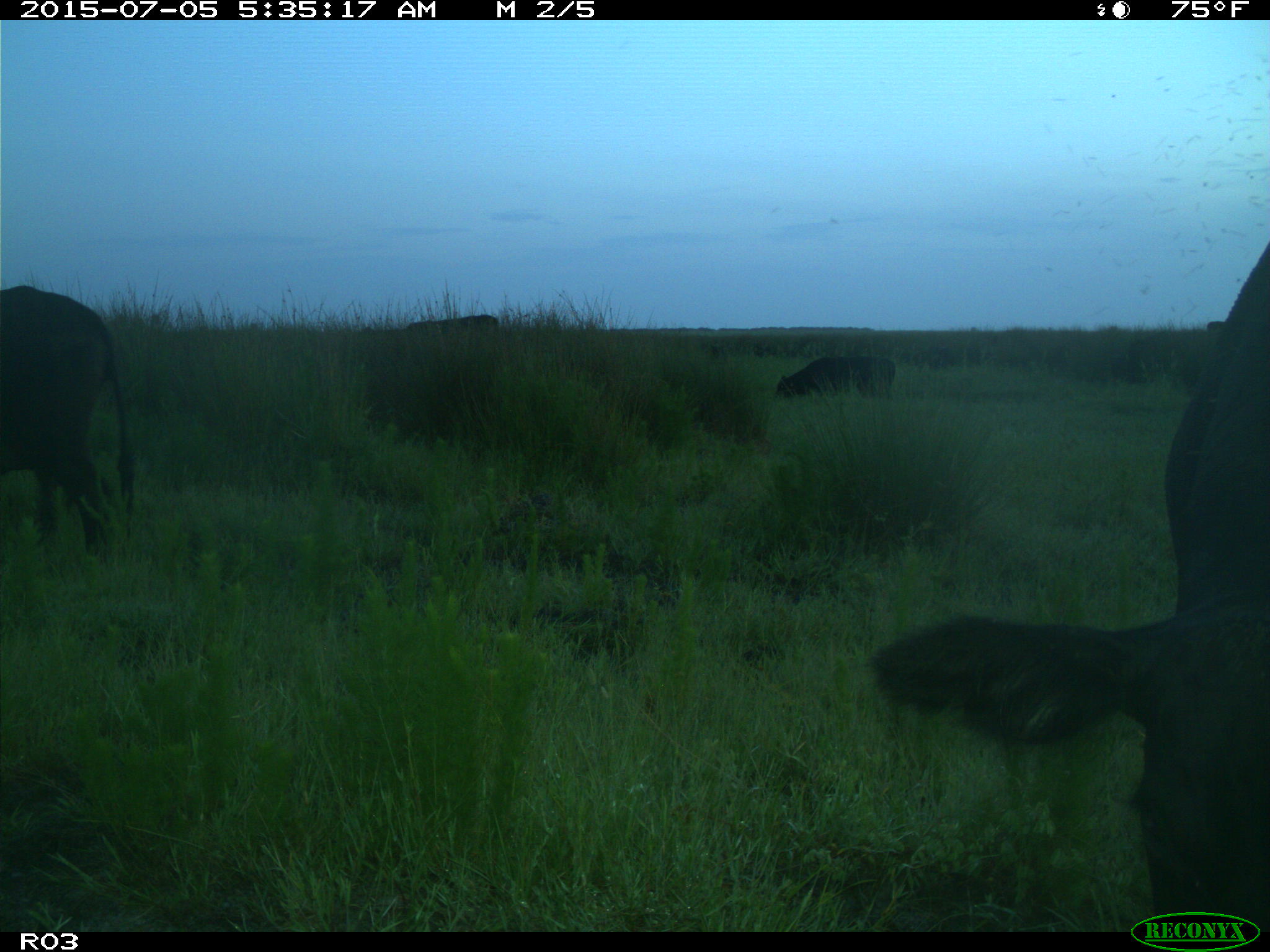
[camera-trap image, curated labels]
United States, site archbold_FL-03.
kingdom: Animalia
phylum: Chordata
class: Mammalia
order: Artiodactyla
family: Bovidae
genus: Bos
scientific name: Bos taurus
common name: domestic cow